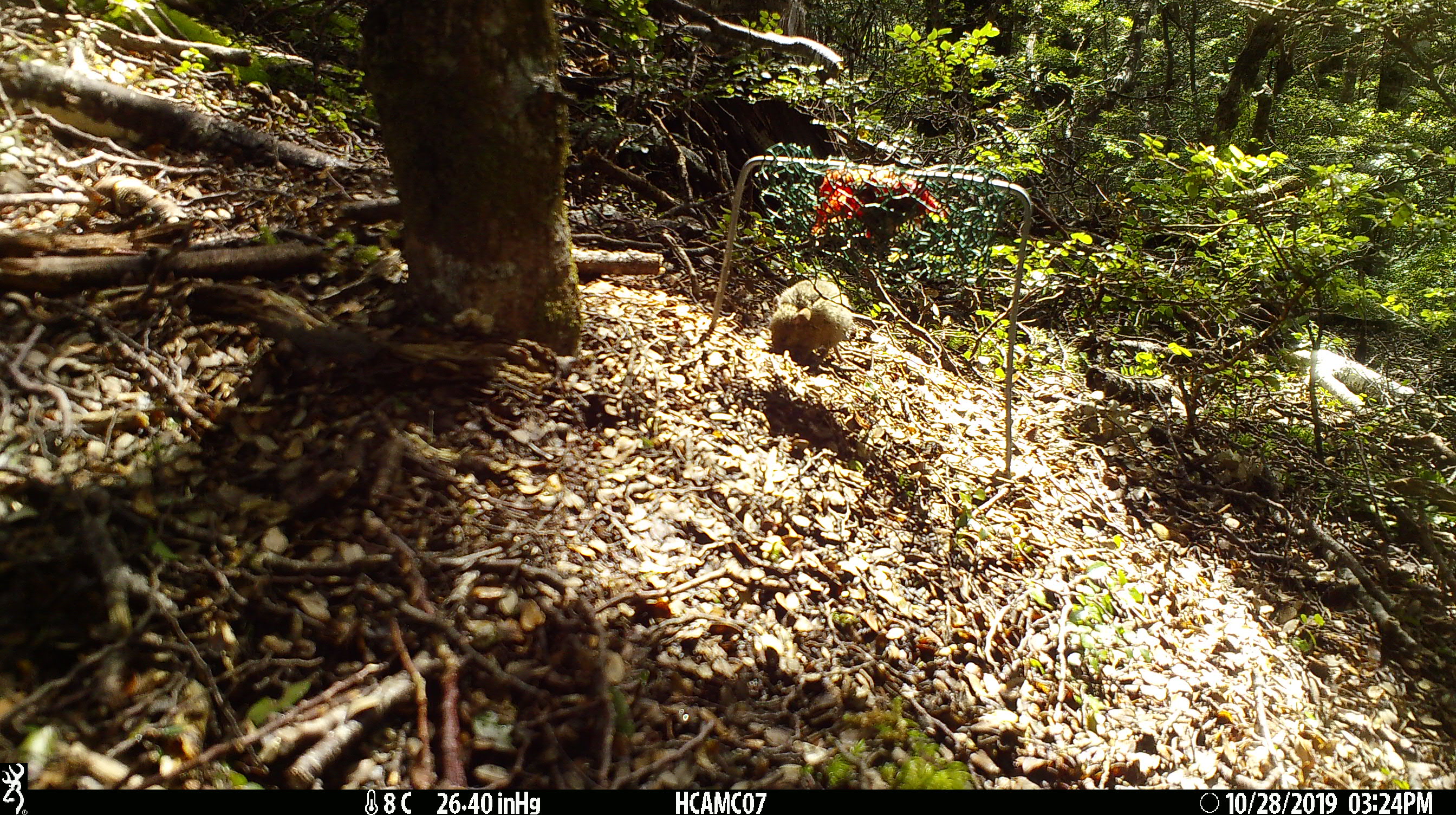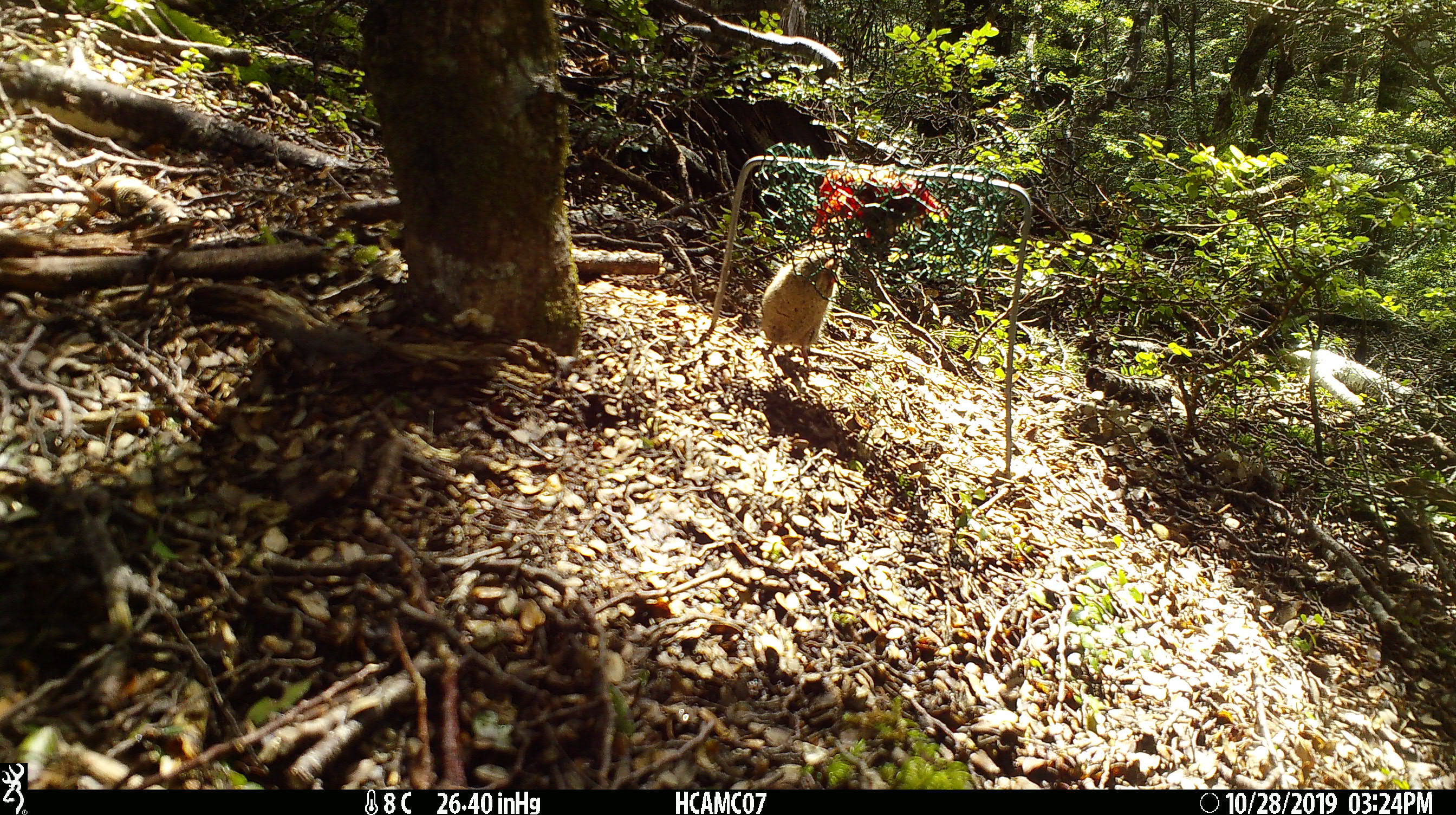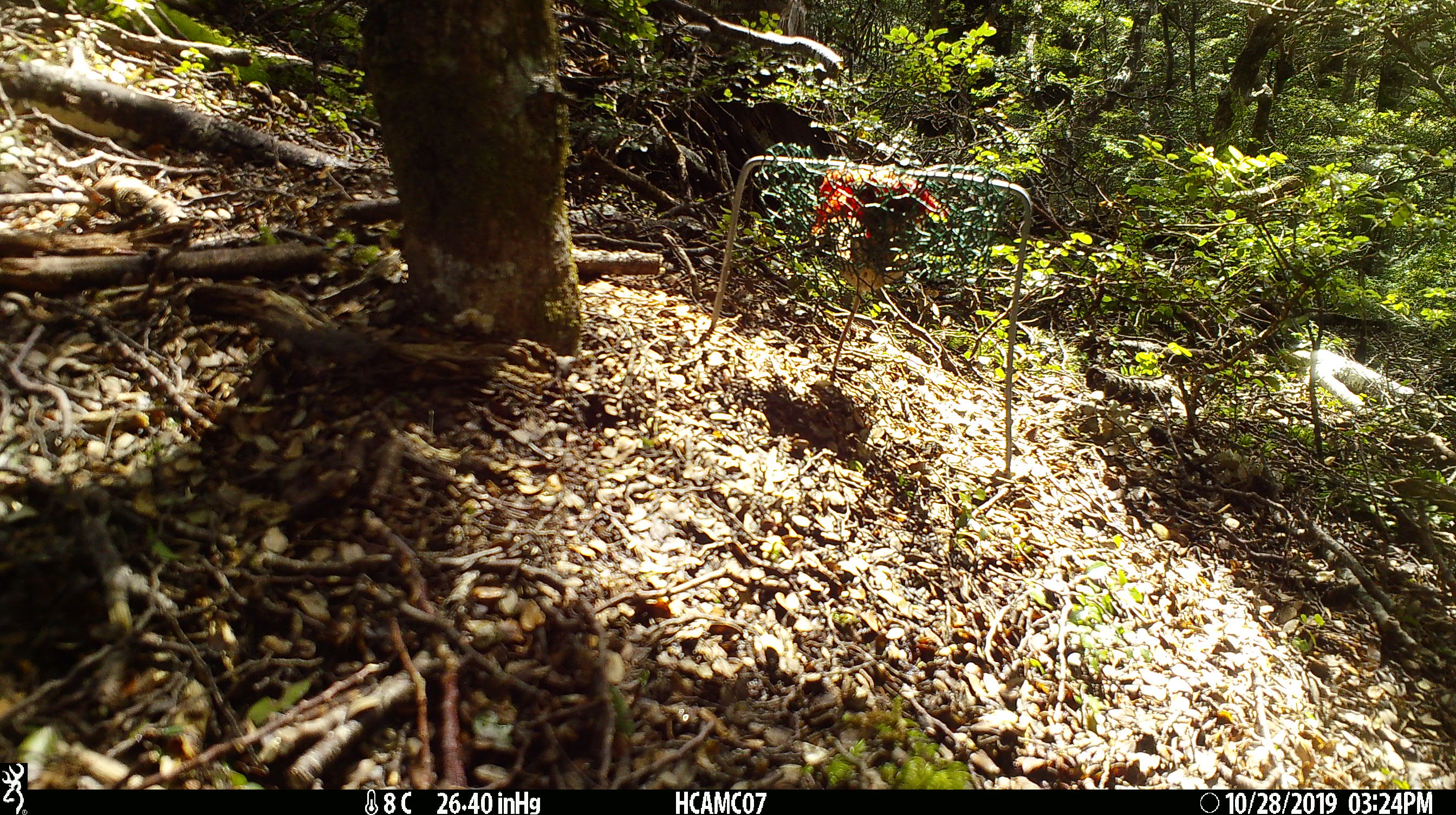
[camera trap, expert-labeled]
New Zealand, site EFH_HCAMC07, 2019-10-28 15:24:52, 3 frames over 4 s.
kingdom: Animalia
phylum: Chordata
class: Mammalia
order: Rodentia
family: Muridae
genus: Mus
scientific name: Mus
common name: mouse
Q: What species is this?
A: Mouse (Mus).